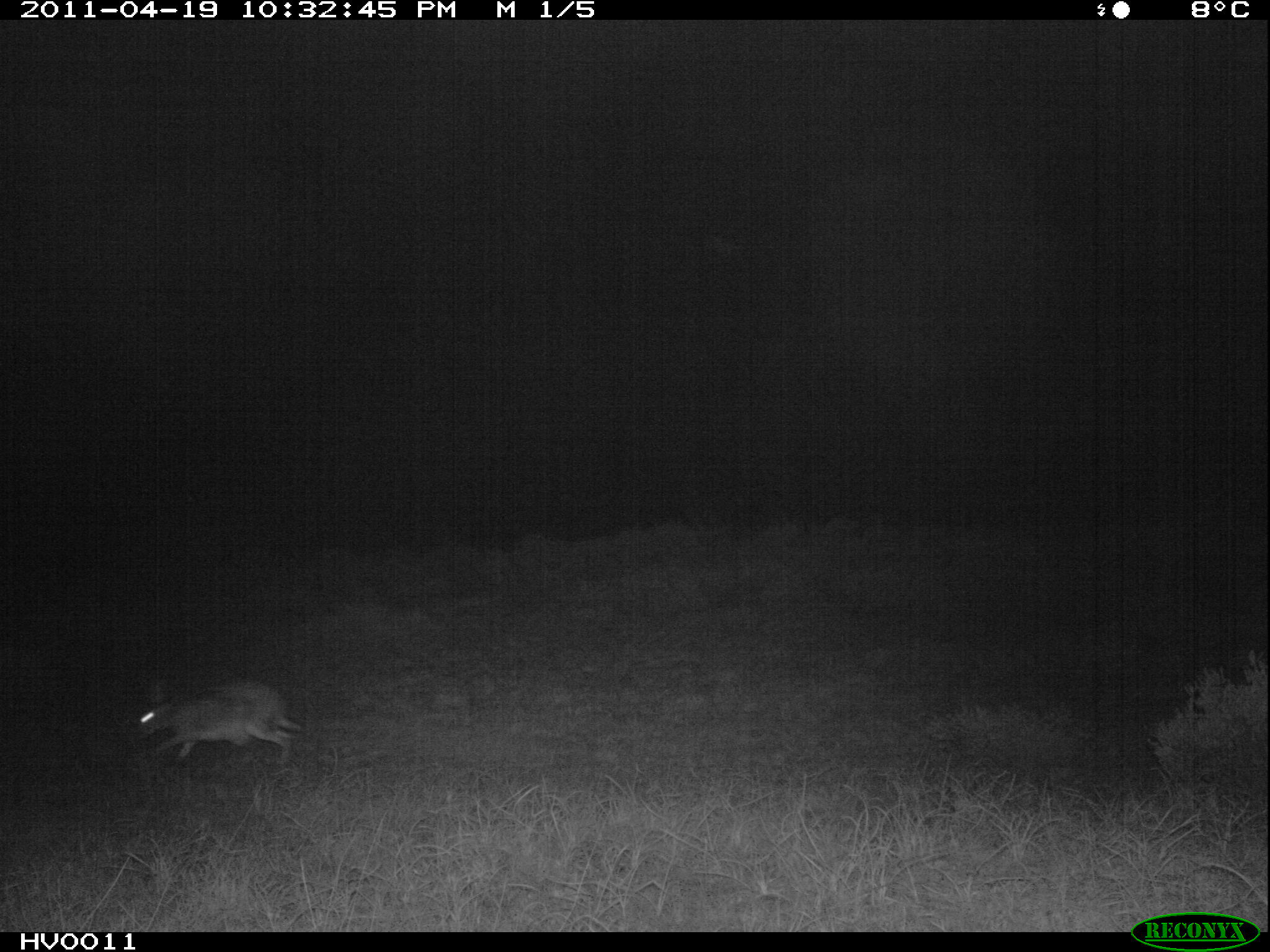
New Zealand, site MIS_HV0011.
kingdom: Animalia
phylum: Chordata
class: Mammalia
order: Lagomorpha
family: Leporidae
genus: Lepus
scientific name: Lepus europaeus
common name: brown hare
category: hare